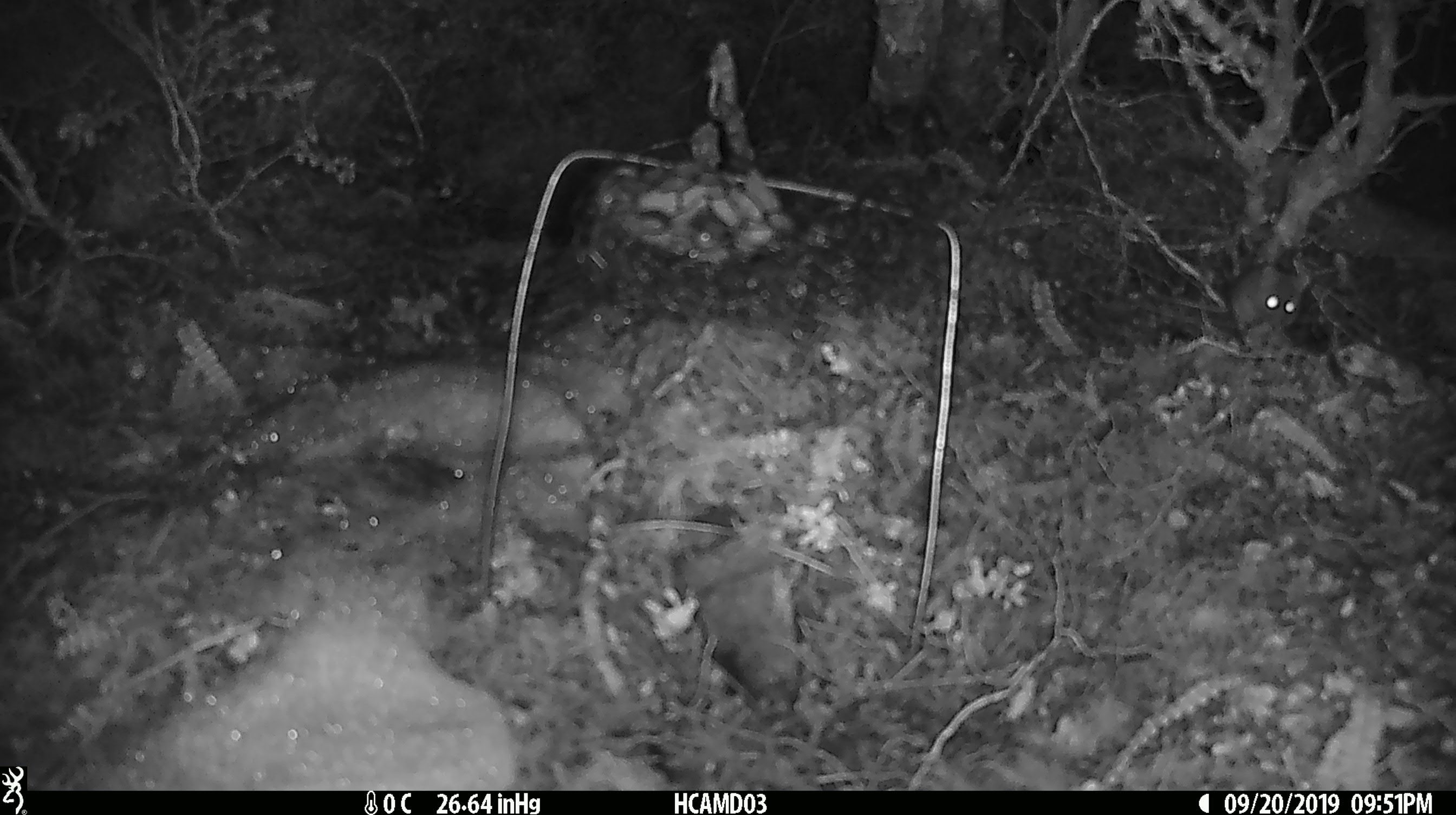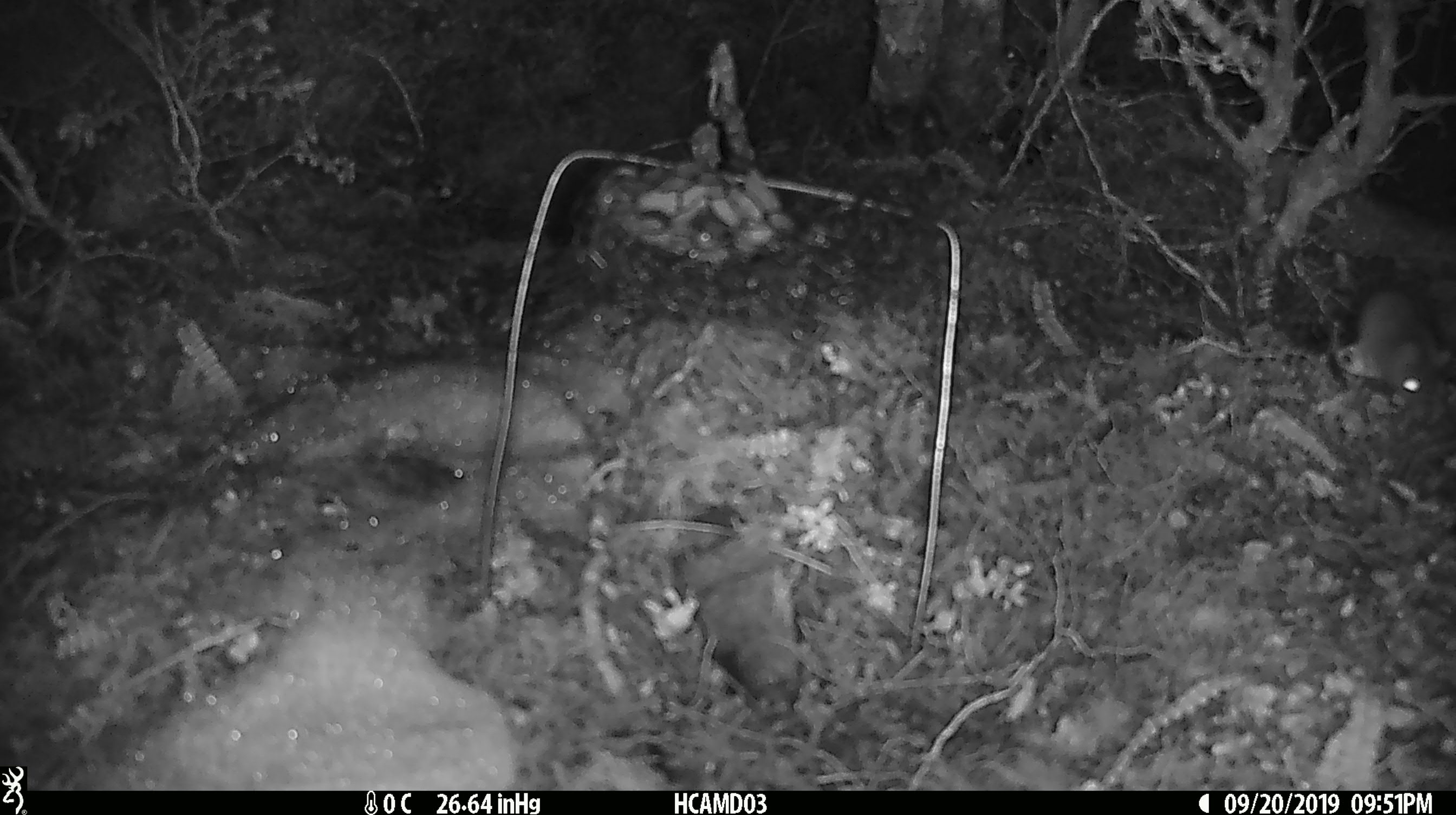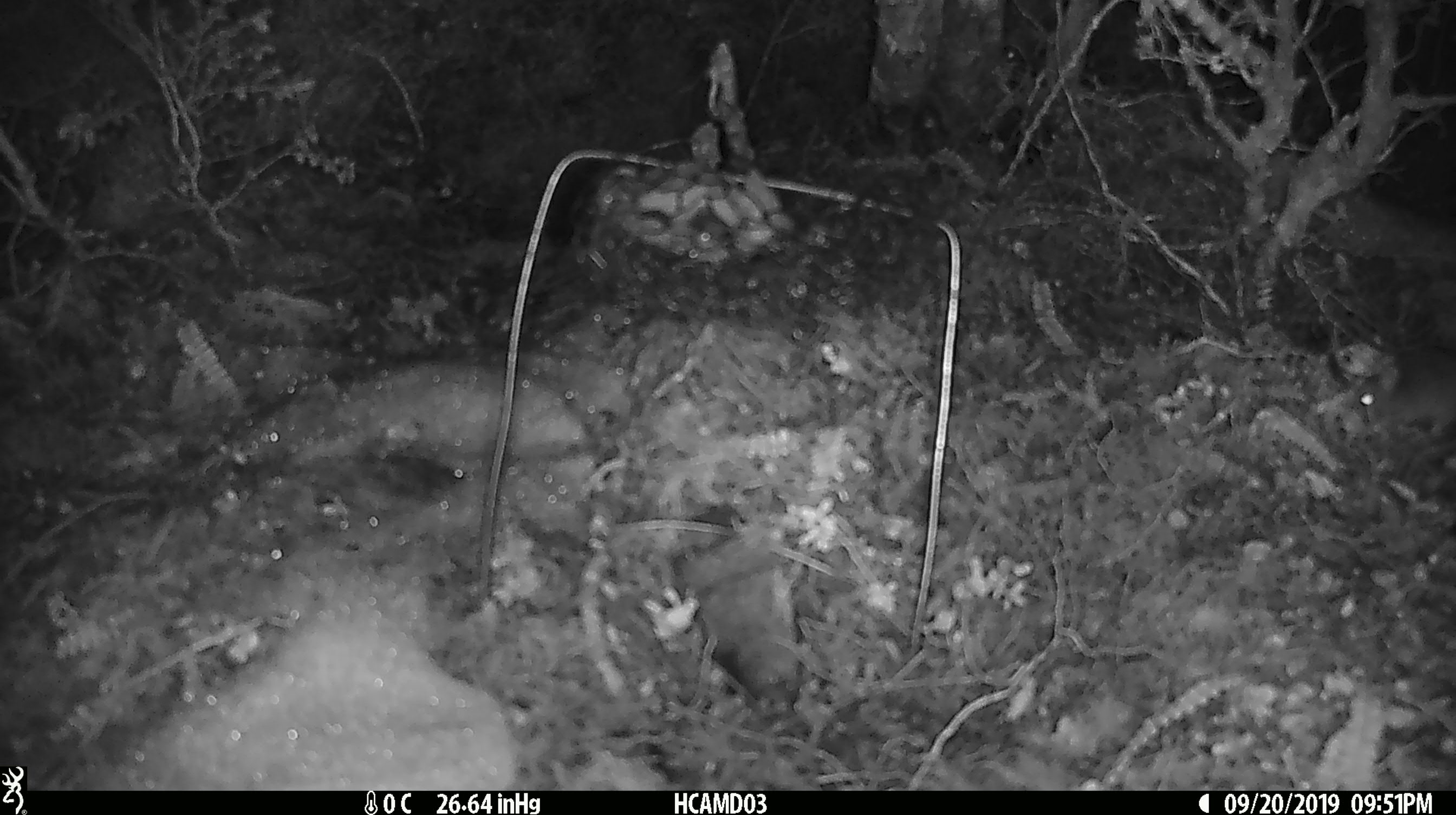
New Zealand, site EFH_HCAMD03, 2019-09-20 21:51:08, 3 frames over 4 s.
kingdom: Animalia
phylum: Chordata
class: Mammalia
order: Rodentia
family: Muridae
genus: Mus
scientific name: Mus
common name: mouse